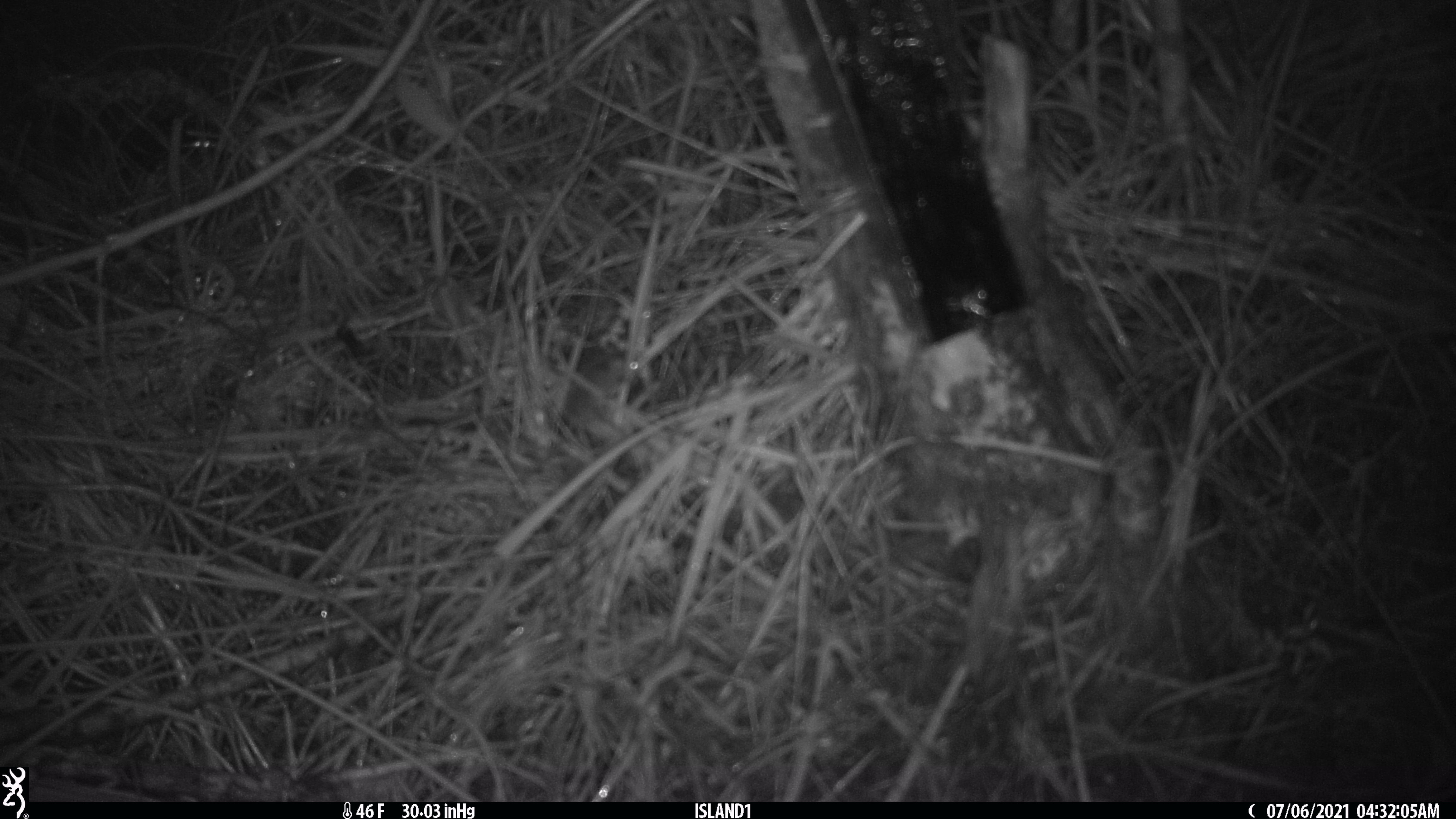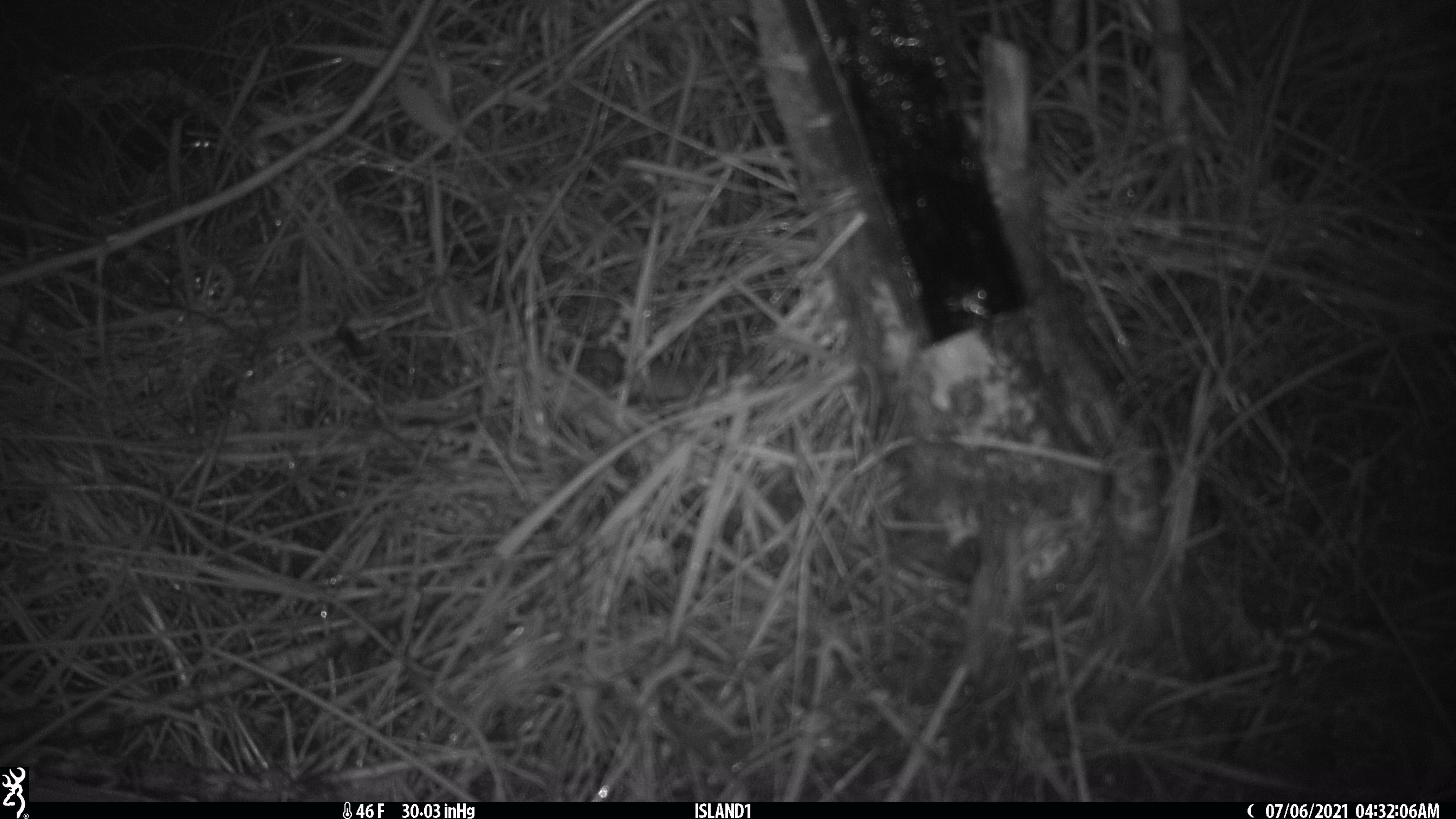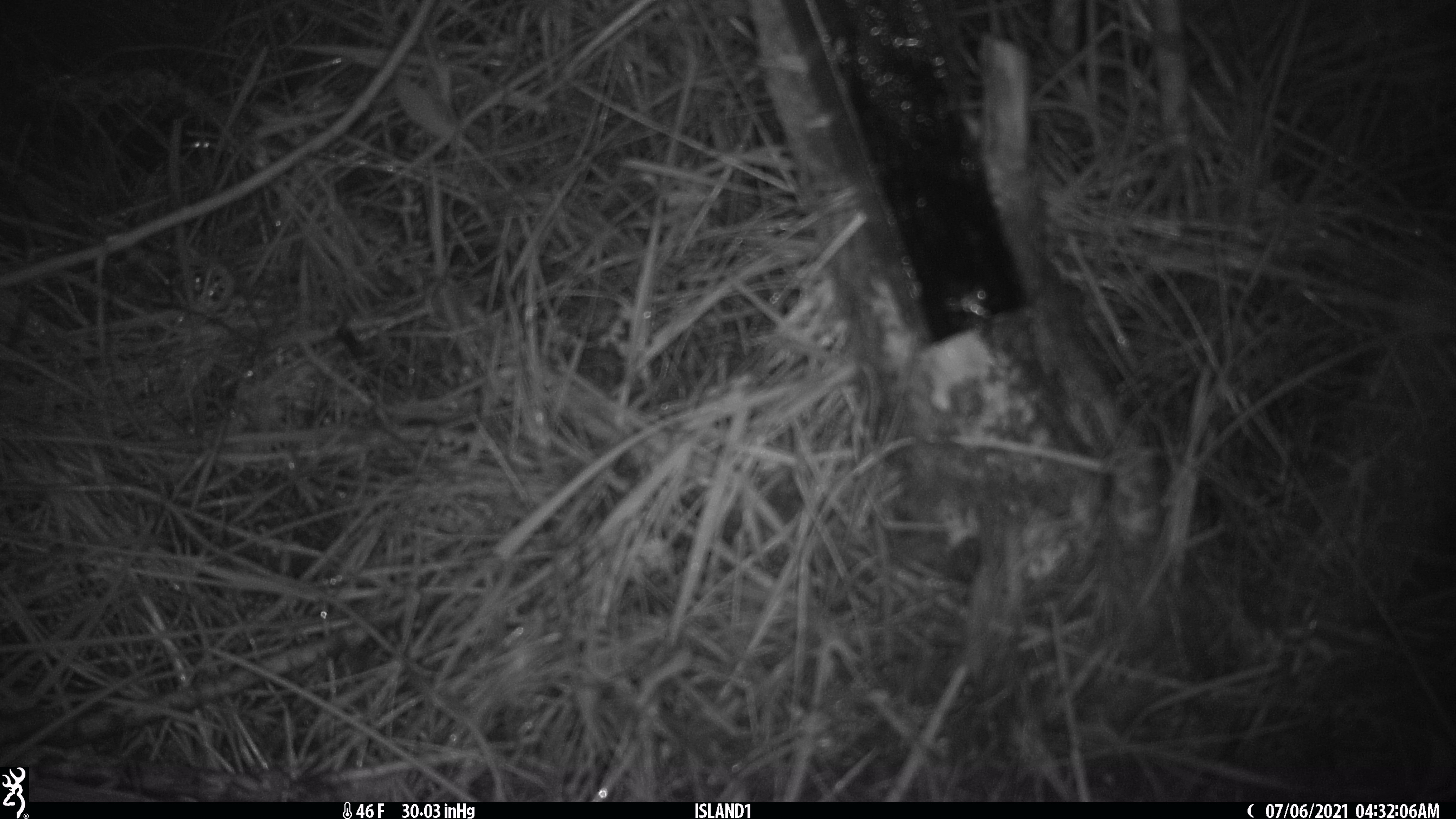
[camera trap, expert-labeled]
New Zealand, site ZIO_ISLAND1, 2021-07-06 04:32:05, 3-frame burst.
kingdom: Animalia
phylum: Chordata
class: Mammalia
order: Rodentia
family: Muridae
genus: Mus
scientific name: Mus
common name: mouse